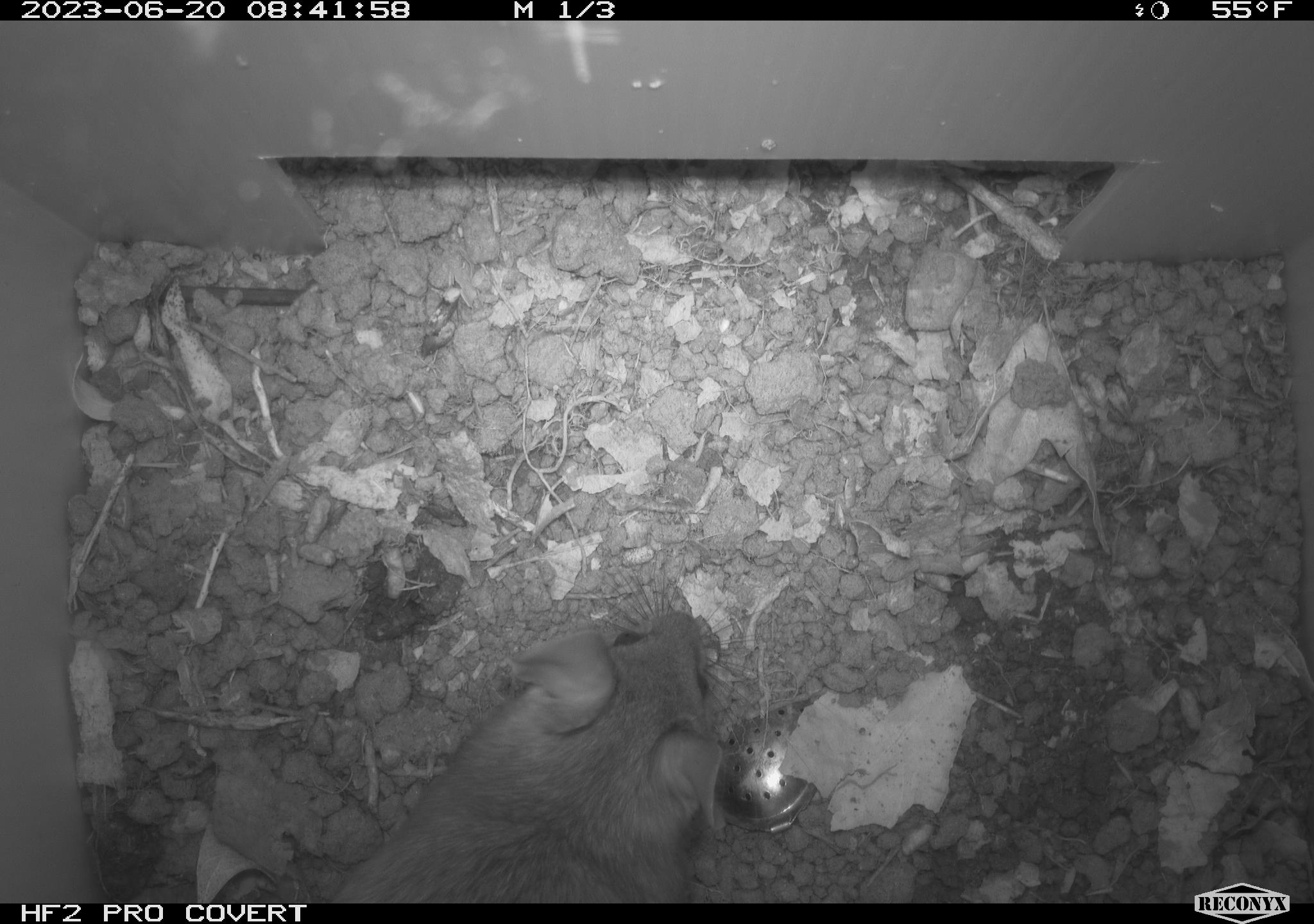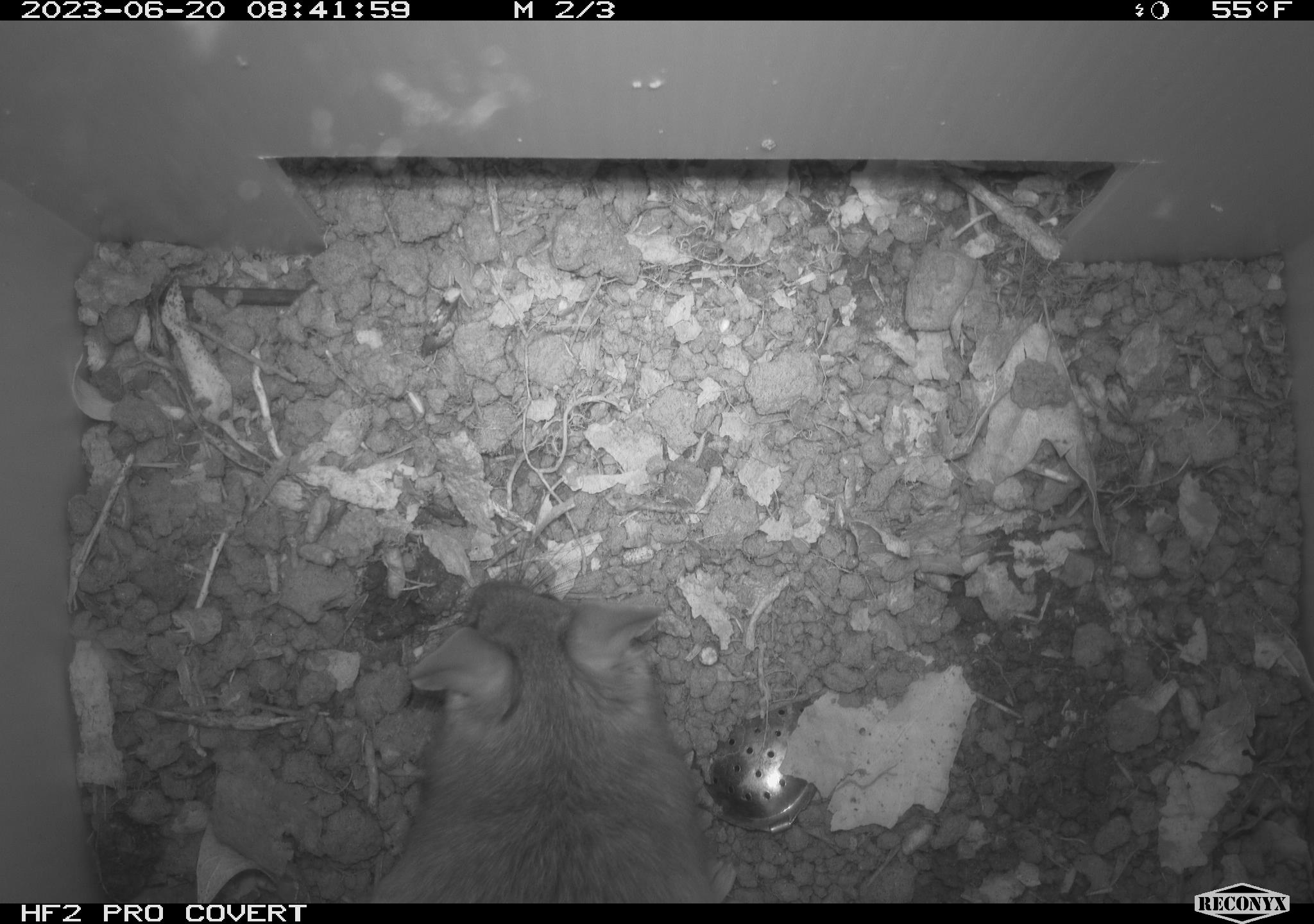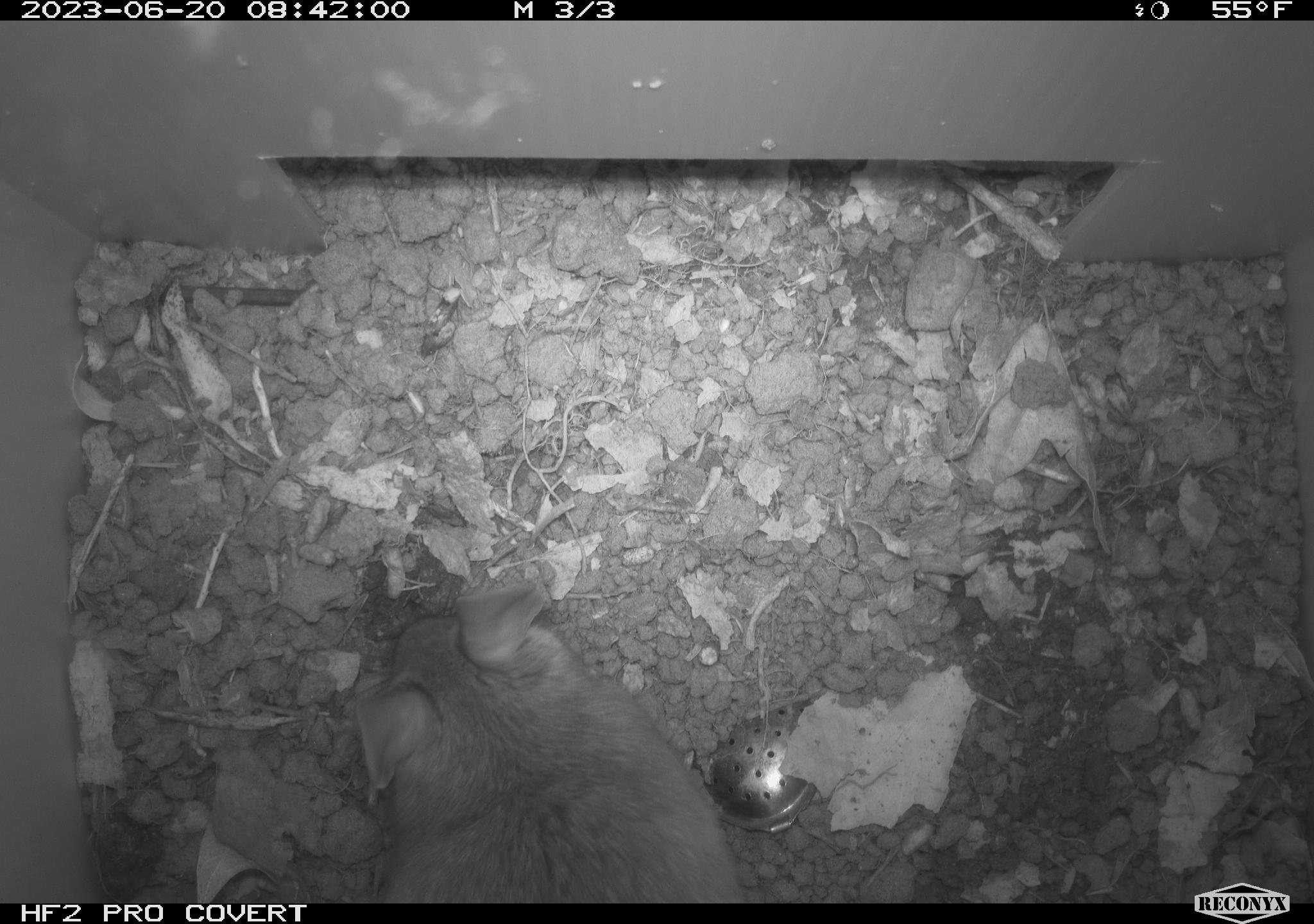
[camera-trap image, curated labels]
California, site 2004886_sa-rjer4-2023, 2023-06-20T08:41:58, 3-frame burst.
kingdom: Animalia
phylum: Chordata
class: Mammalia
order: Rodentia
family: Cricetidae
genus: Neotoma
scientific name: Neotoma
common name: pack rat or woodrat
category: neotoma species